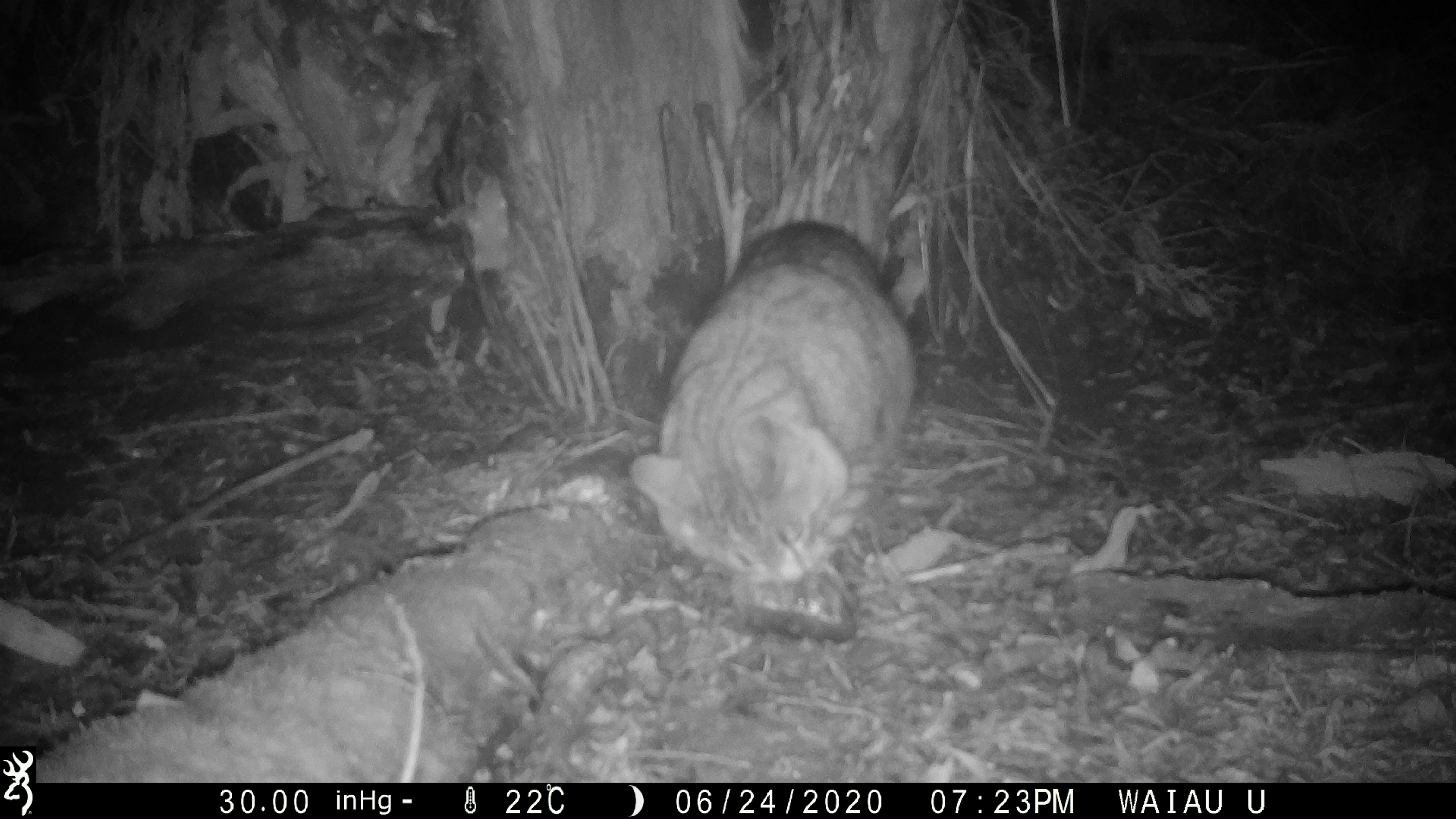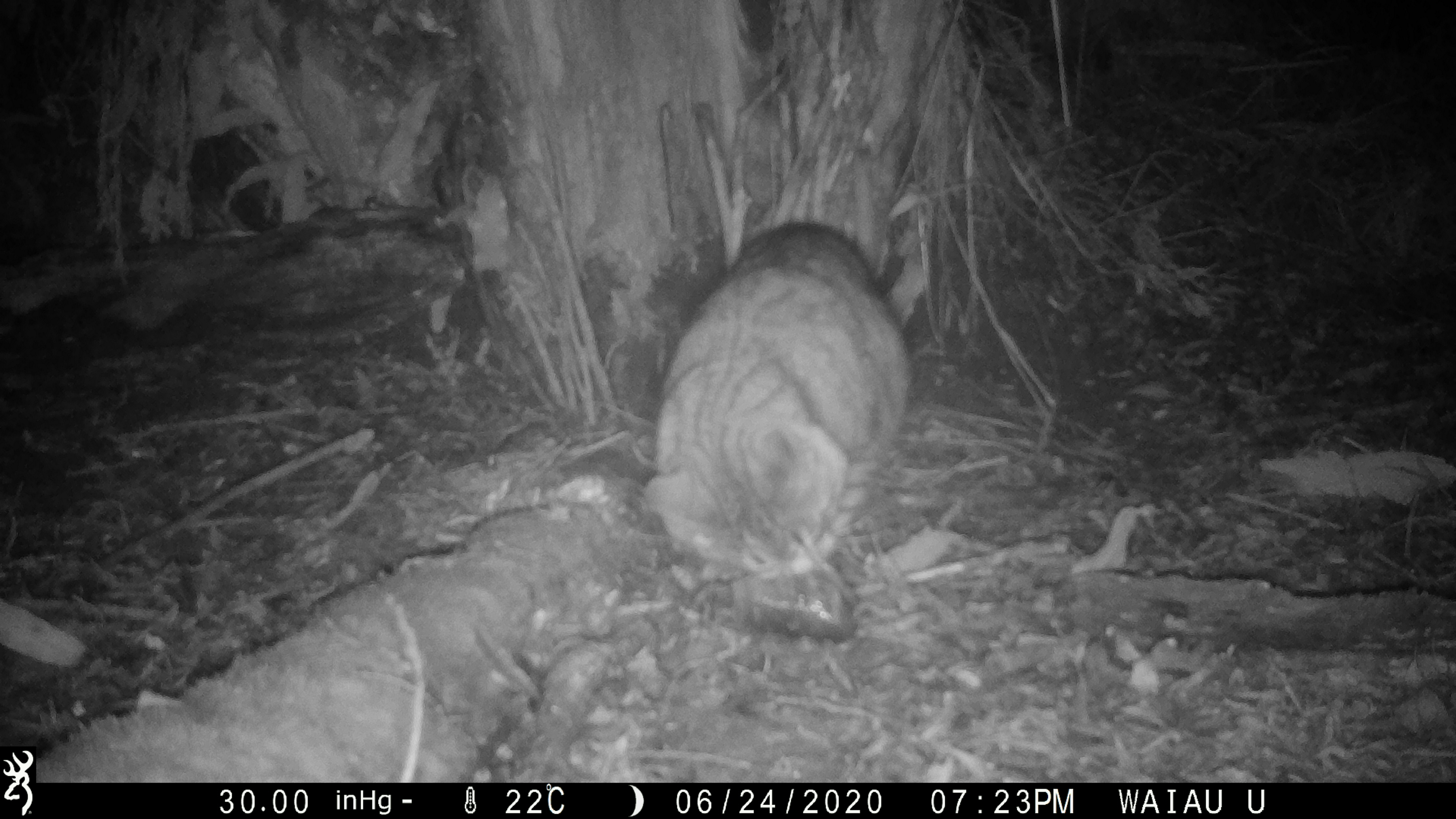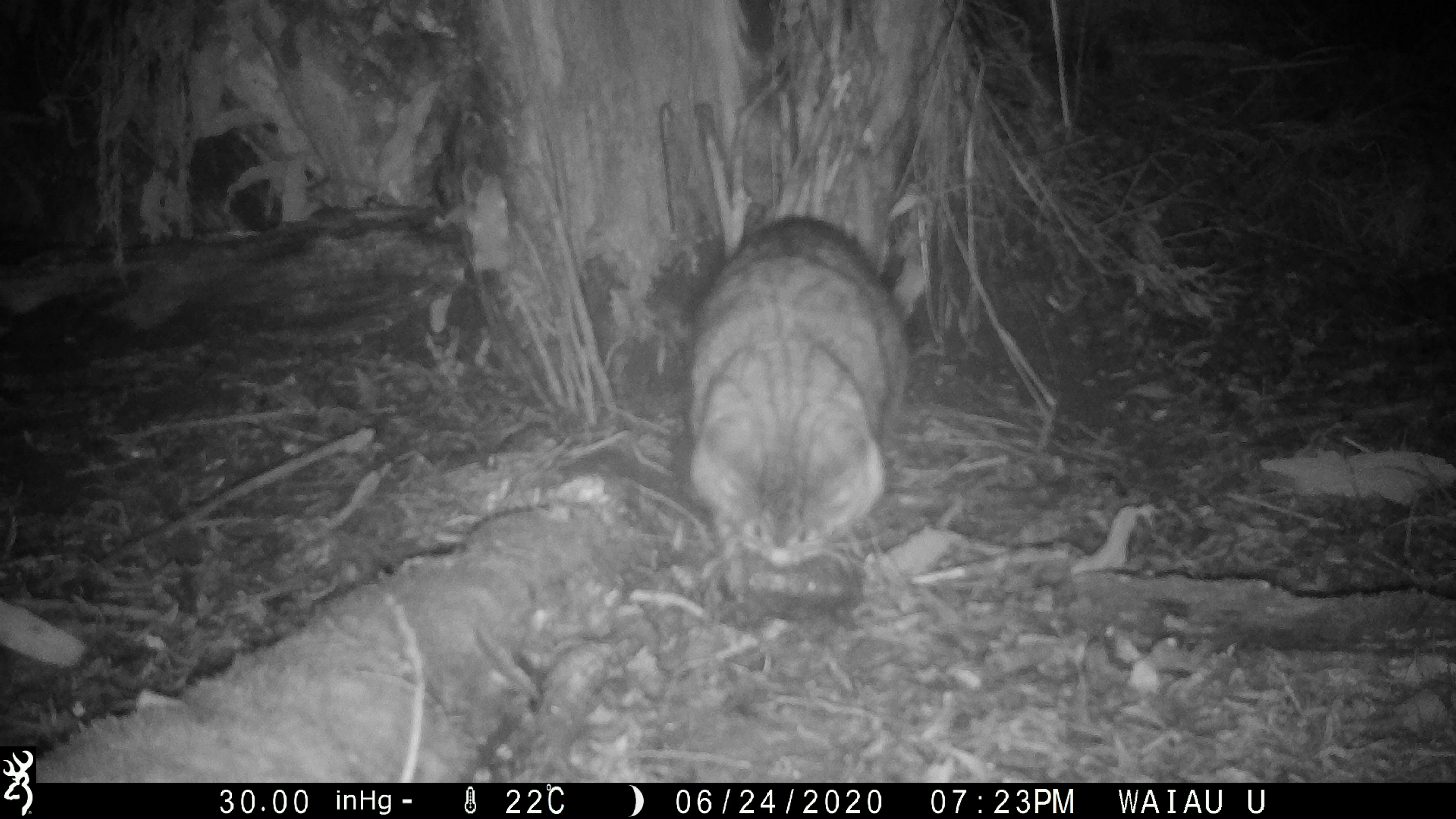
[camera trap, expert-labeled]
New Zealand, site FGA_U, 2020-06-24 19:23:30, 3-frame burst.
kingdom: Animalia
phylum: Chordata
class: Mammalia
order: Carnivora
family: Felidae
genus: Felis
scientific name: Felis catus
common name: domestic cat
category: cat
Cat (domestic cat) (Felis catus).